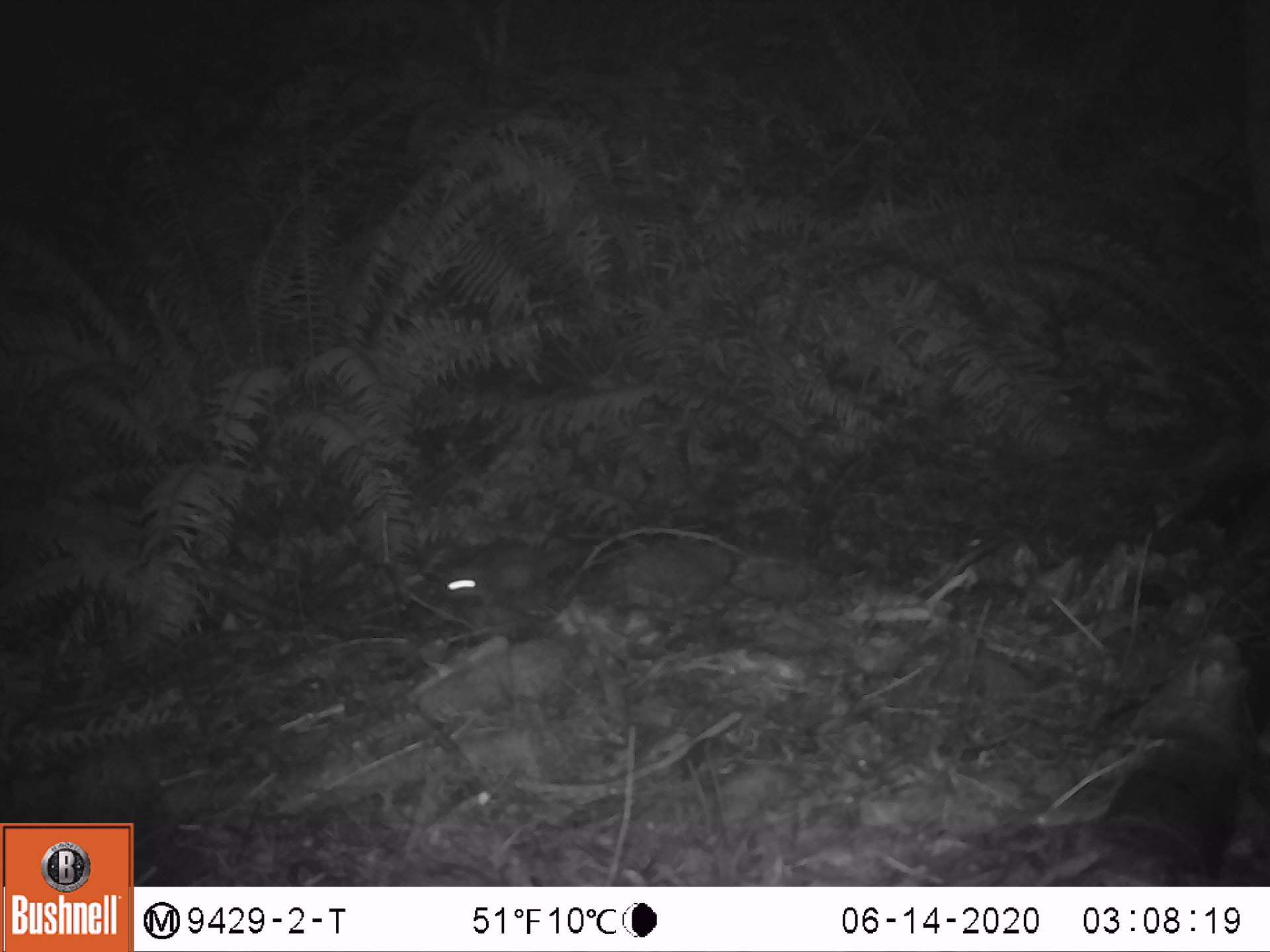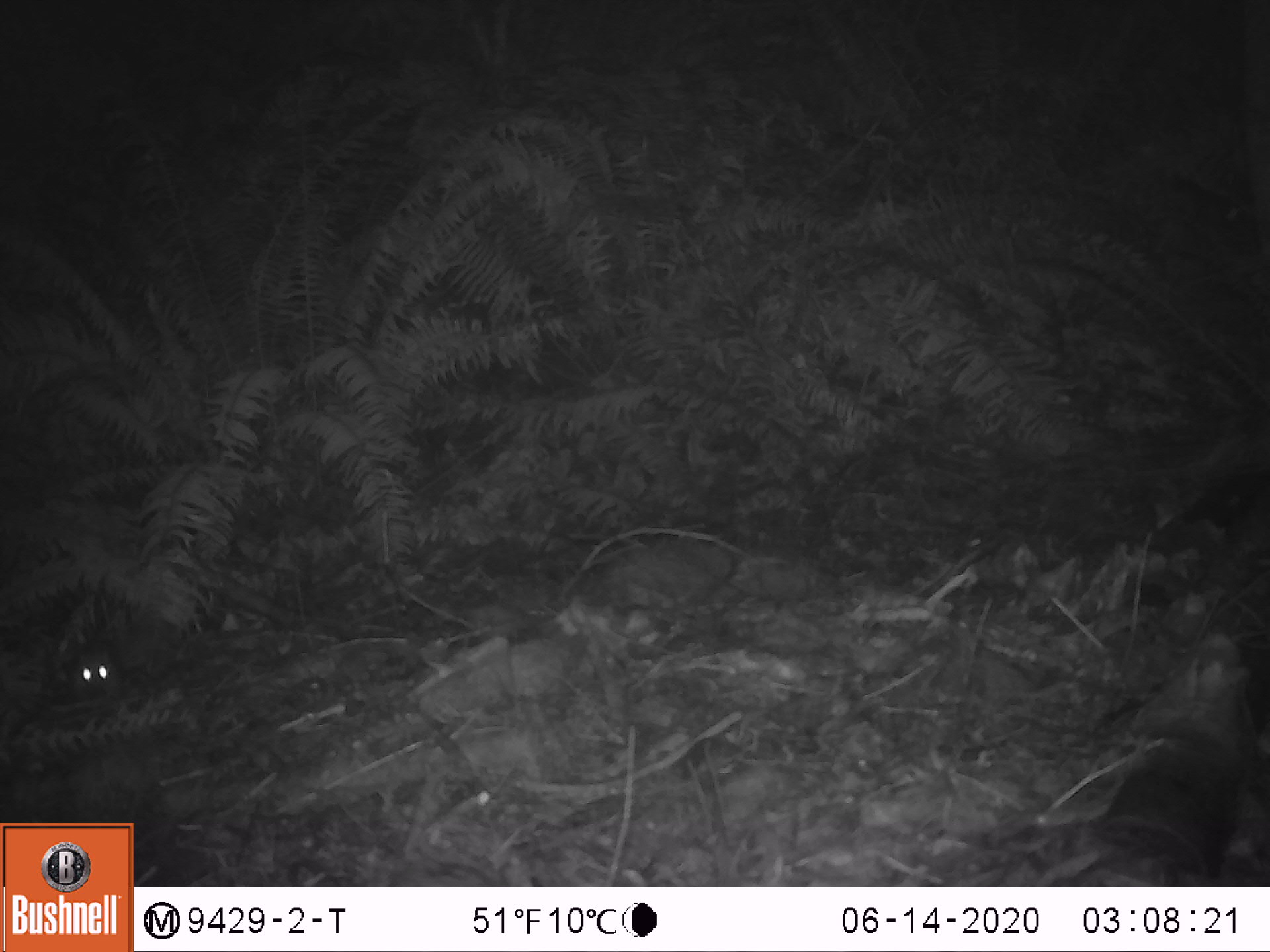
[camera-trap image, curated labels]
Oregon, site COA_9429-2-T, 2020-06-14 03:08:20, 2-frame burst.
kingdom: Animalia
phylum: Chordata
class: Mammalia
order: Rodentia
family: Sciuridae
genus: Glaucomys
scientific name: Glaucomys oregonensis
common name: humboldt's flying squirrel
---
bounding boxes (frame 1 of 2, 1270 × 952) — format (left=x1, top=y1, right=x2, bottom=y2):
humboldt's flying squirrel: (left=425, top=524, right=623, bottom=614)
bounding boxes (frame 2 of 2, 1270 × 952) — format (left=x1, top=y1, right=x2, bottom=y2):
humboldt's flying squirrel: (left=56, top=613, right=162, bottom=721)